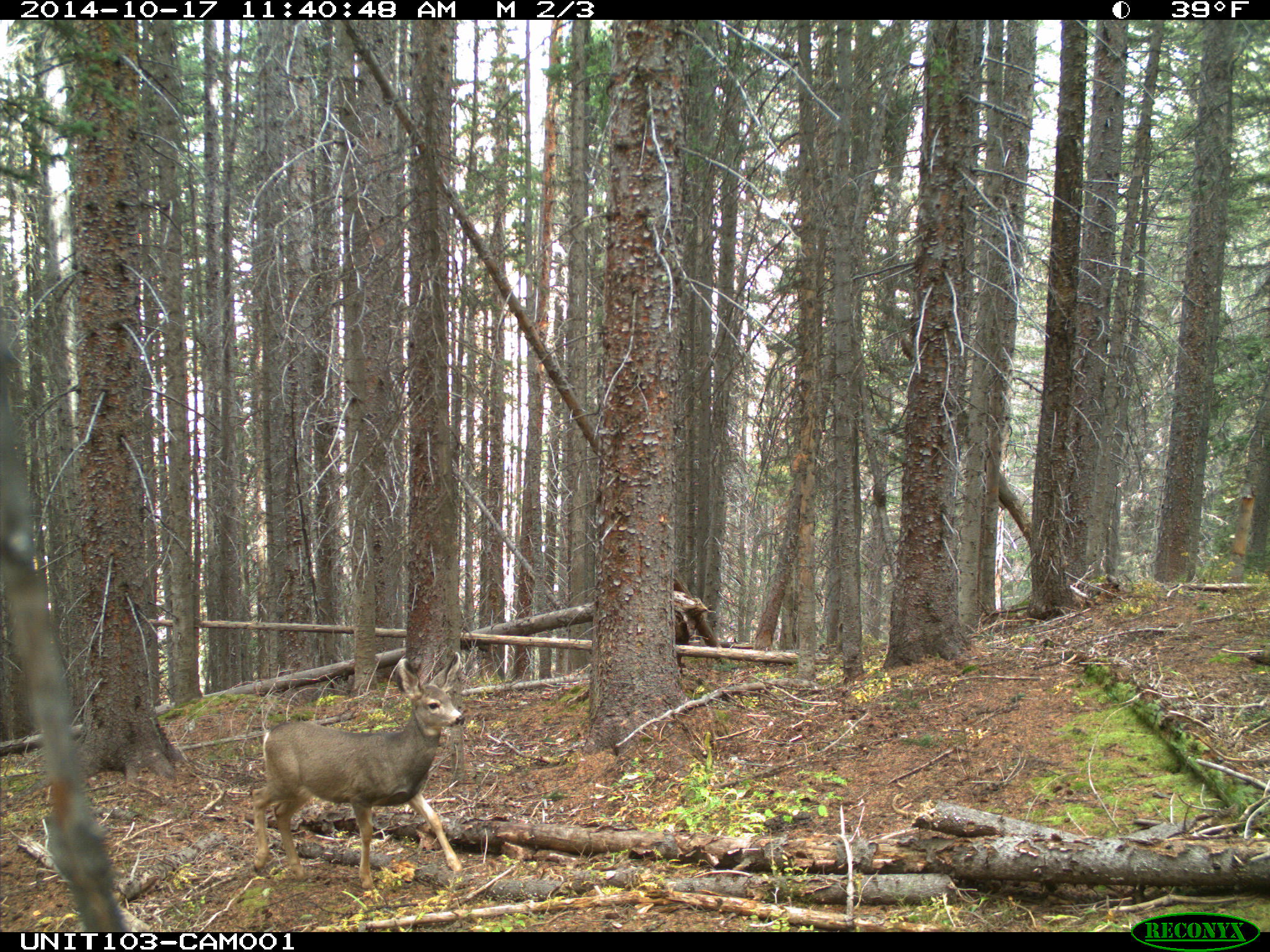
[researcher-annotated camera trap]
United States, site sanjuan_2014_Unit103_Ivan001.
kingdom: Animalia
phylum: Chordata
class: Mammalia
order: Artiodactyla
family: Cervidae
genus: Odocoileus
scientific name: Odocoileus hemionus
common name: mule deer